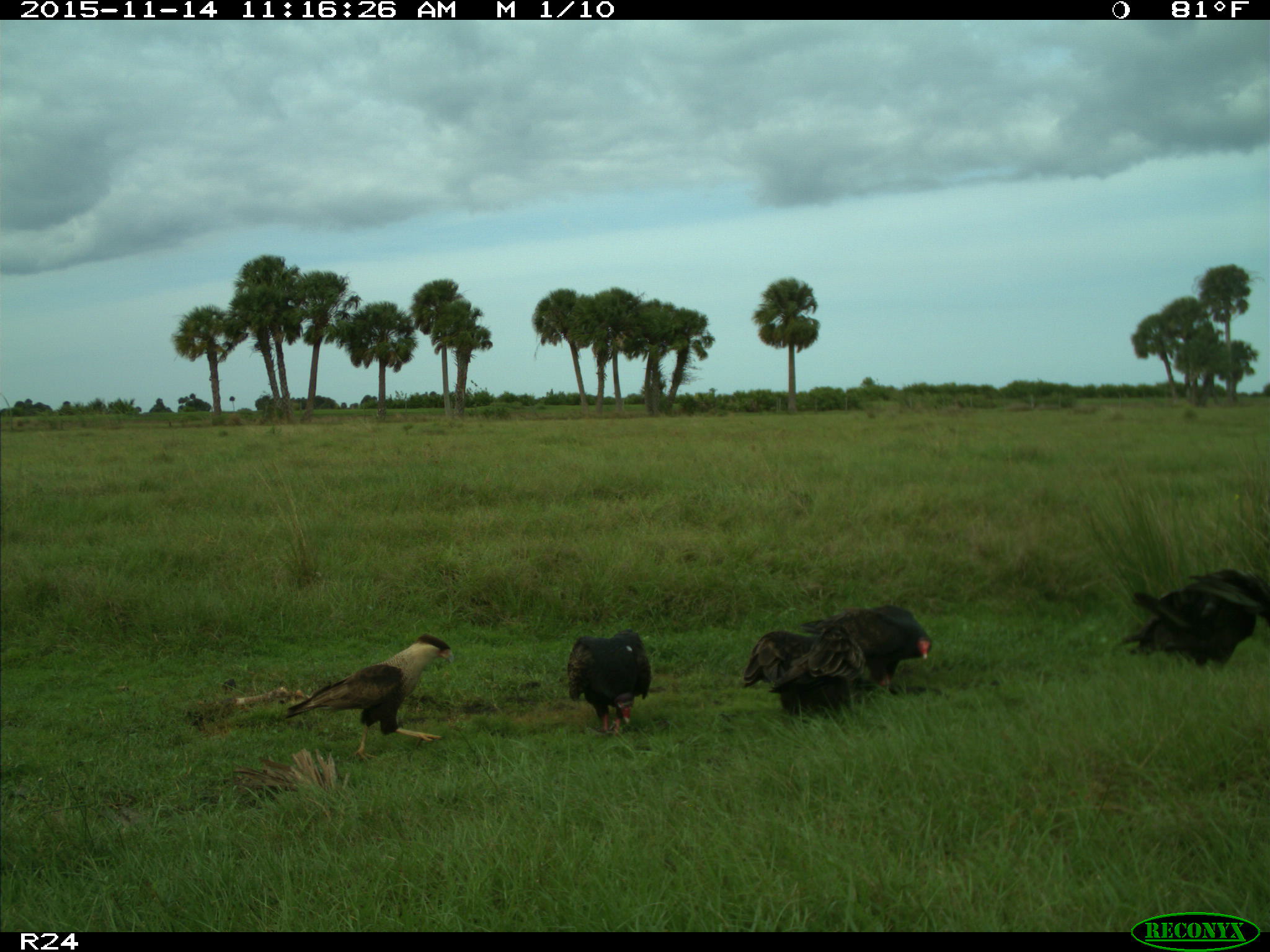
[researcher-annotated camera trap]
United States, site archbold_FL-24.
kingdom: Animalia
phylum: Chordata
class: Aves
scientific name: Aves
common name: birds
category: unidentified bird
Unidentified bird (birds) (Aves).